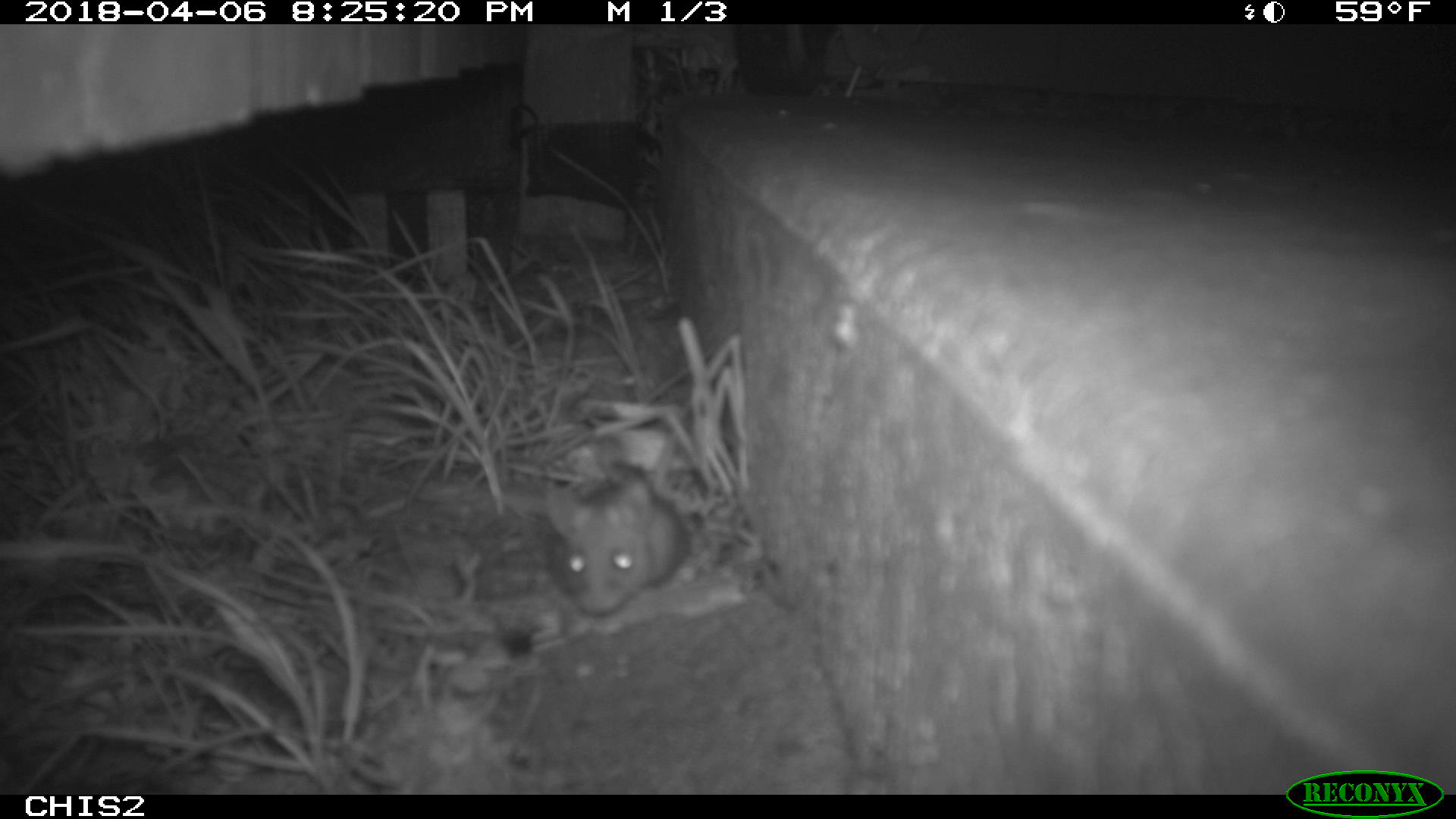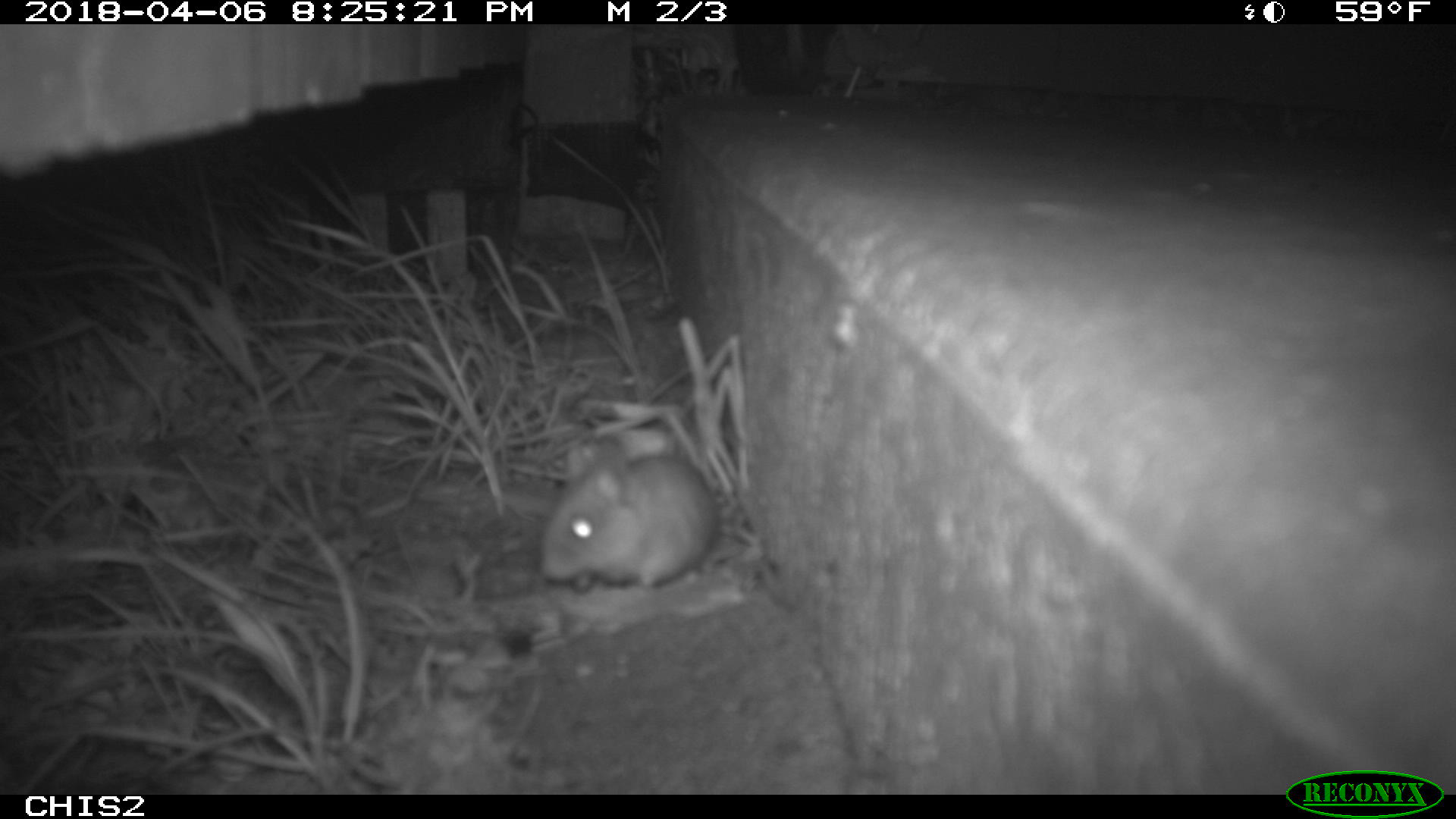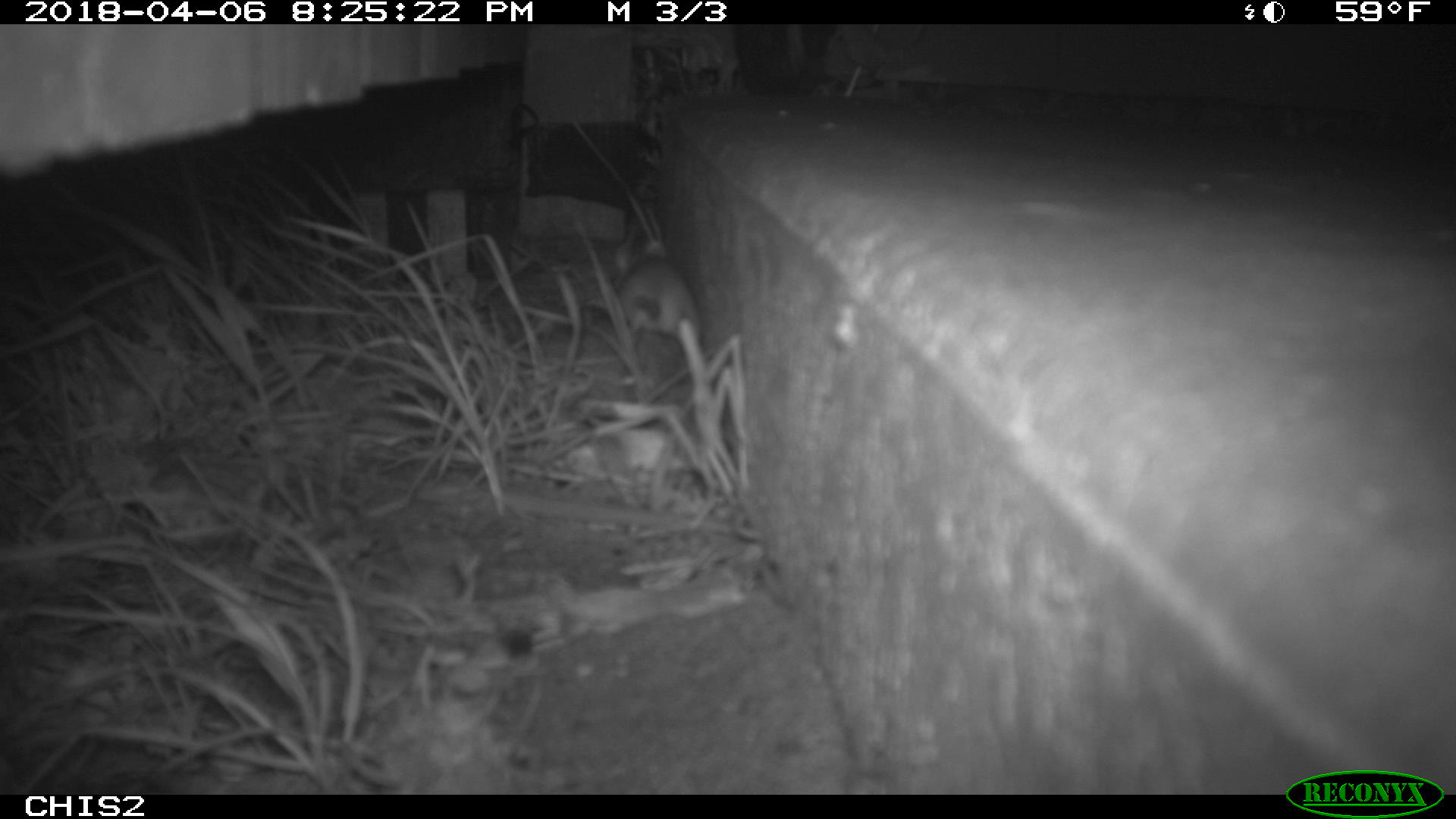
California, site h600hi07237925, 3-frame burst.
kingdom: Animalia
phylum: Chordata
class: Mammalia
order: Rodentia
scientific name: Rodentia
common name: rodent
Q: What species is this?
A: Rodent (Rodentia).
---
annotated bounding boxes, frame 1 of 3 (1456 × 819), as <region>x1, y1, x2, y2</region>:
rodent: <region>542, 463, 687, 616</region>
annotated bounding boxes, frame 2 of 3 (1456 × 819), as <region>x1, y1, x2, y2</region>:
rodent: <region>539, 435, 717, 592</region>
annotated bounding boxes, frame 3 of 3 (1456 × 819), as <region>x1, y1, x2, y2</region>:
rodent: <region>610, 237, 703, 344</region>